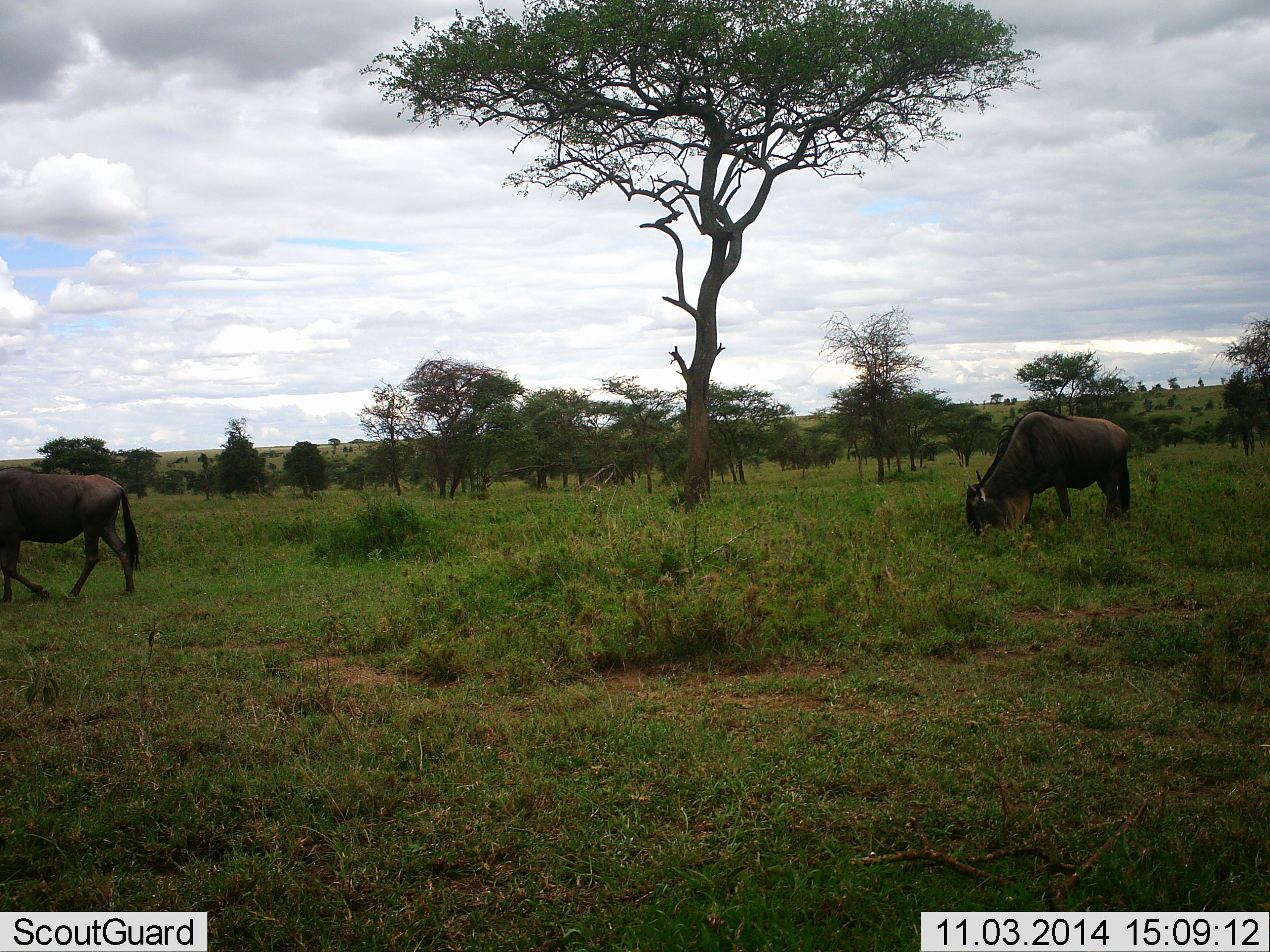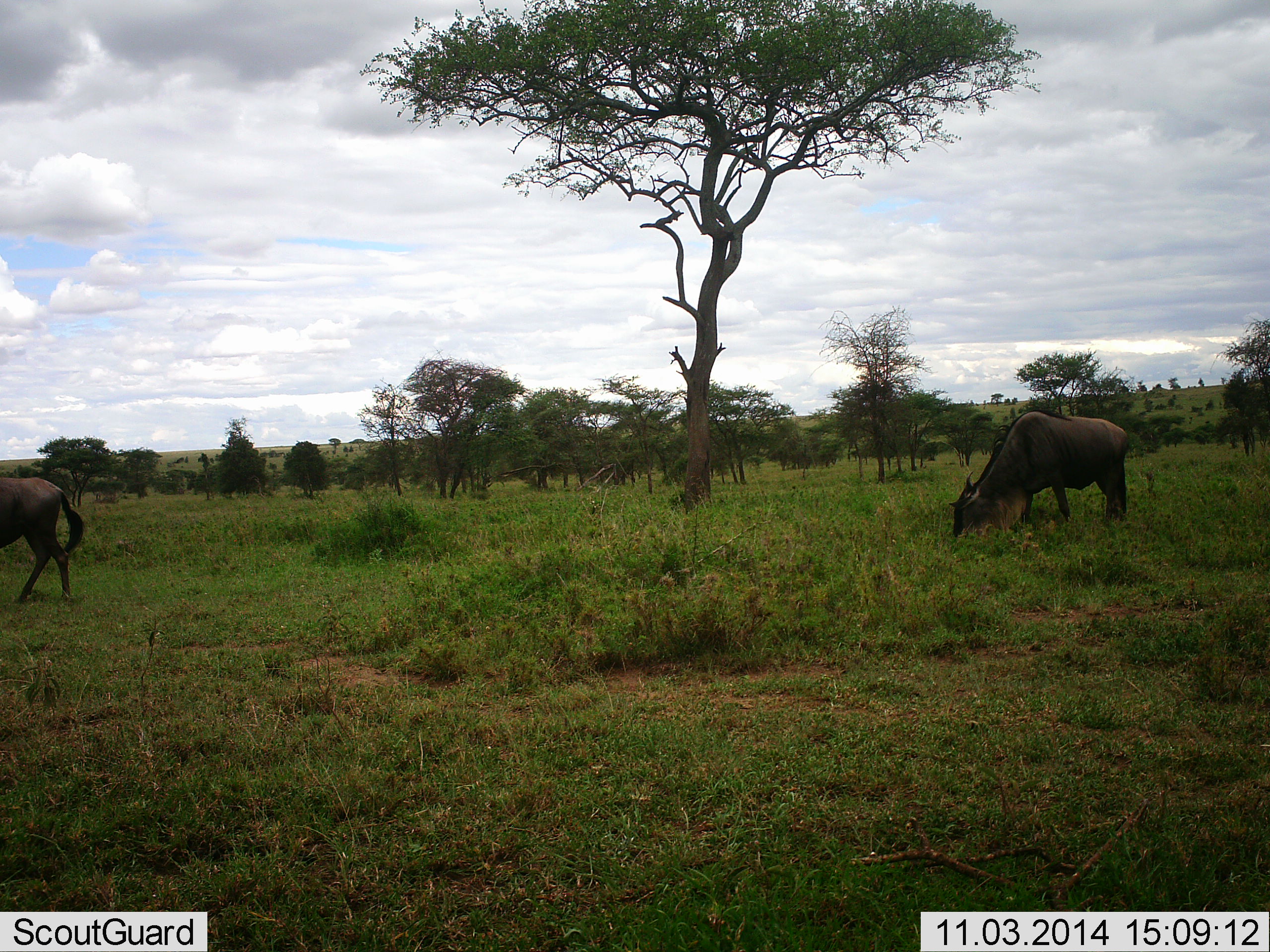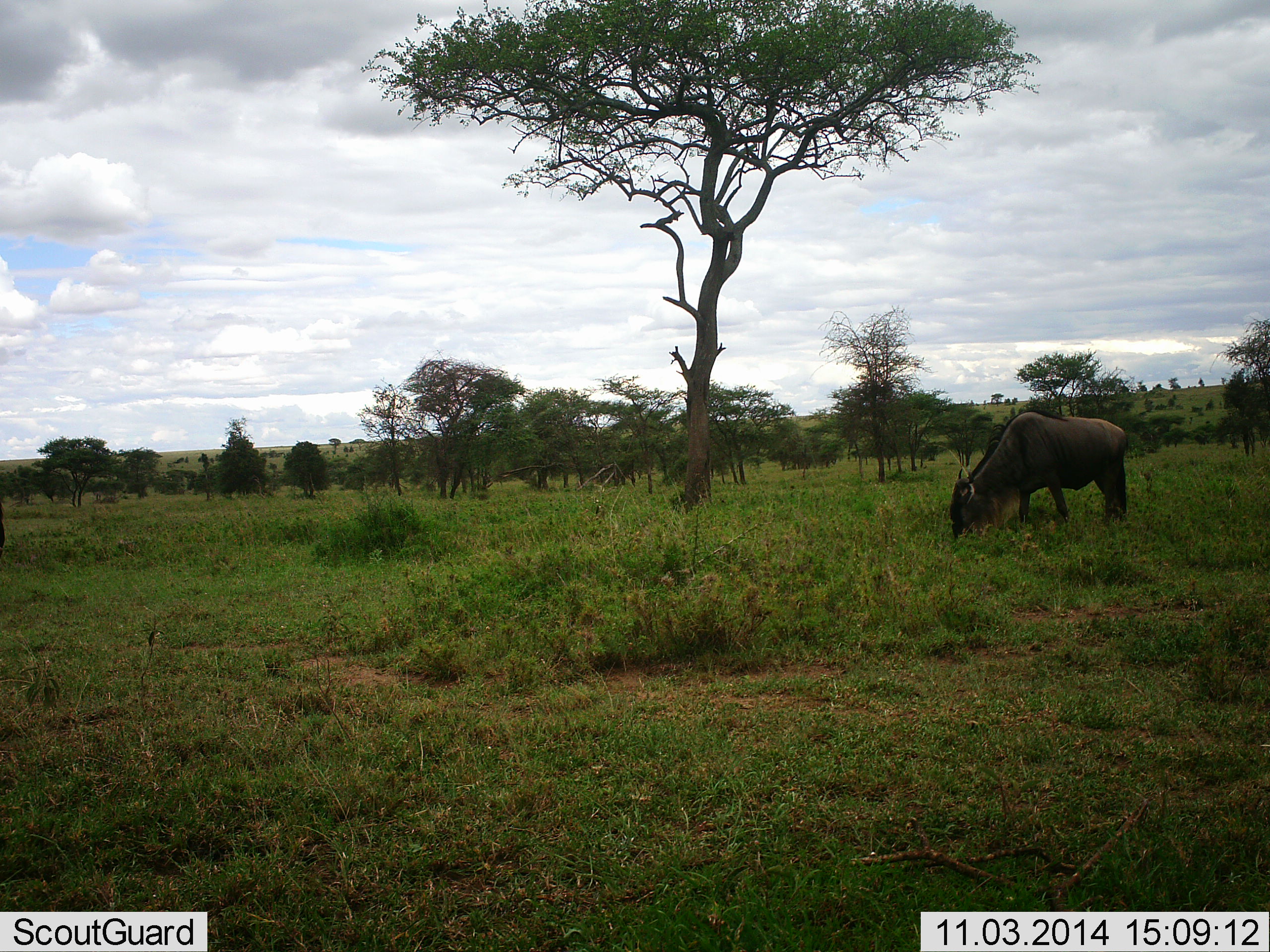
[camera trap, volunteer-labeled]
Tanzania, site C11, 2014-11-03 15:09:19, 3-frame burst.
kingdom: Animalia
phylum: Chordata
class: Mammalia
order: Artiodactyla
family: Bovidae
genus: Connochaetes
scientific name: Connochaetes taurinus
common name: blue wildebeest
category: wildebeest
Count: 2.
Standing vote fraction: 20%.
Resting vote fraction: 10%.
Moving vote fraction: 70%.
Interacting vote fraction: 0%.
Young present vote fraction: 0%.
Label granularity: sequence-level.